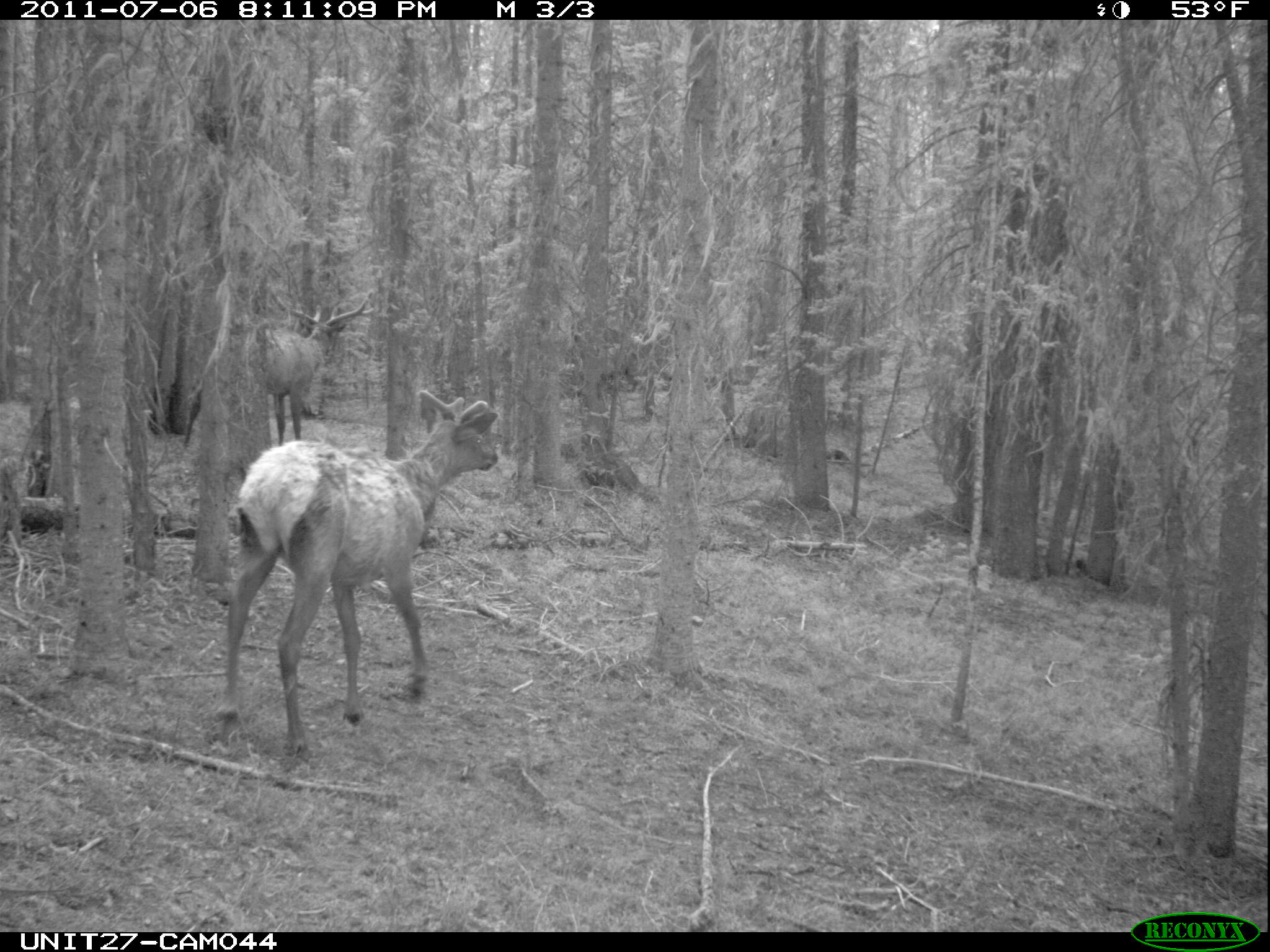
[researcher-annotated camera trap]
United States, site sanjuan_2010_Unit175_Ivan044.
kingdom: Animalia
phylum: Chordata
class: Mammalia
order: Artiodactyla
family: Cervidae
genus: Cervus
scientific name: Cervus elaphus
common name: red deer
Cervus elaphus (red deer).